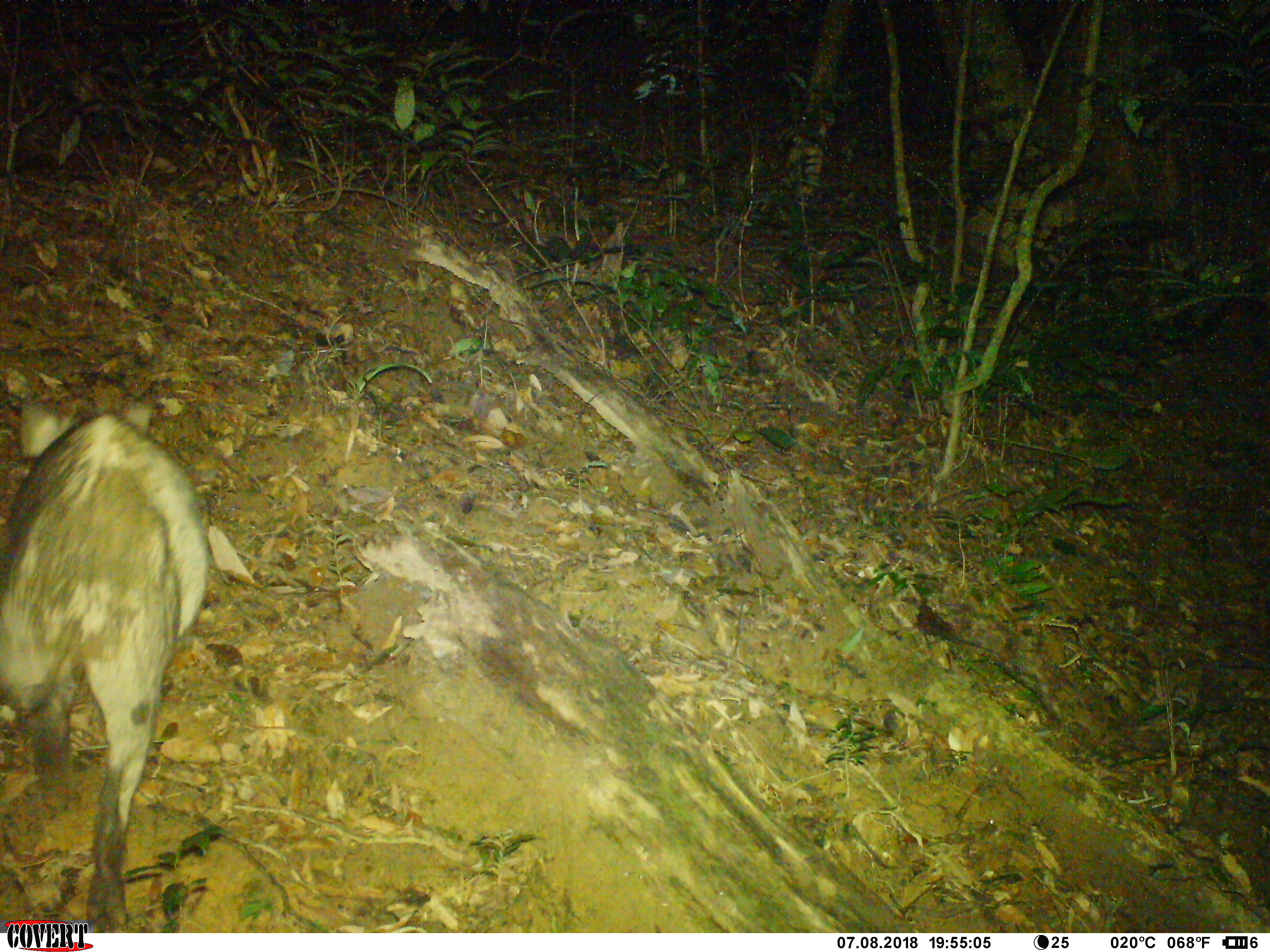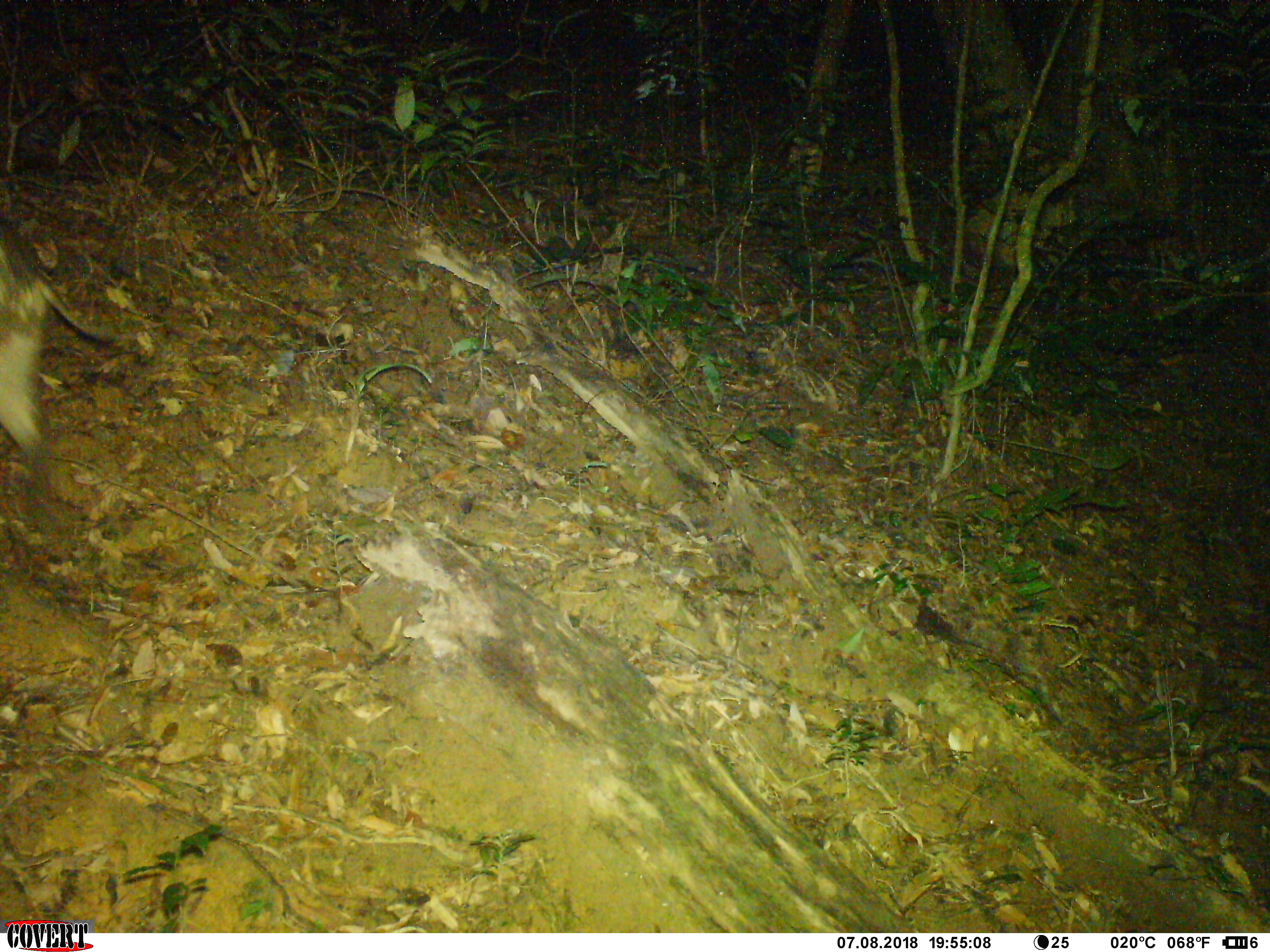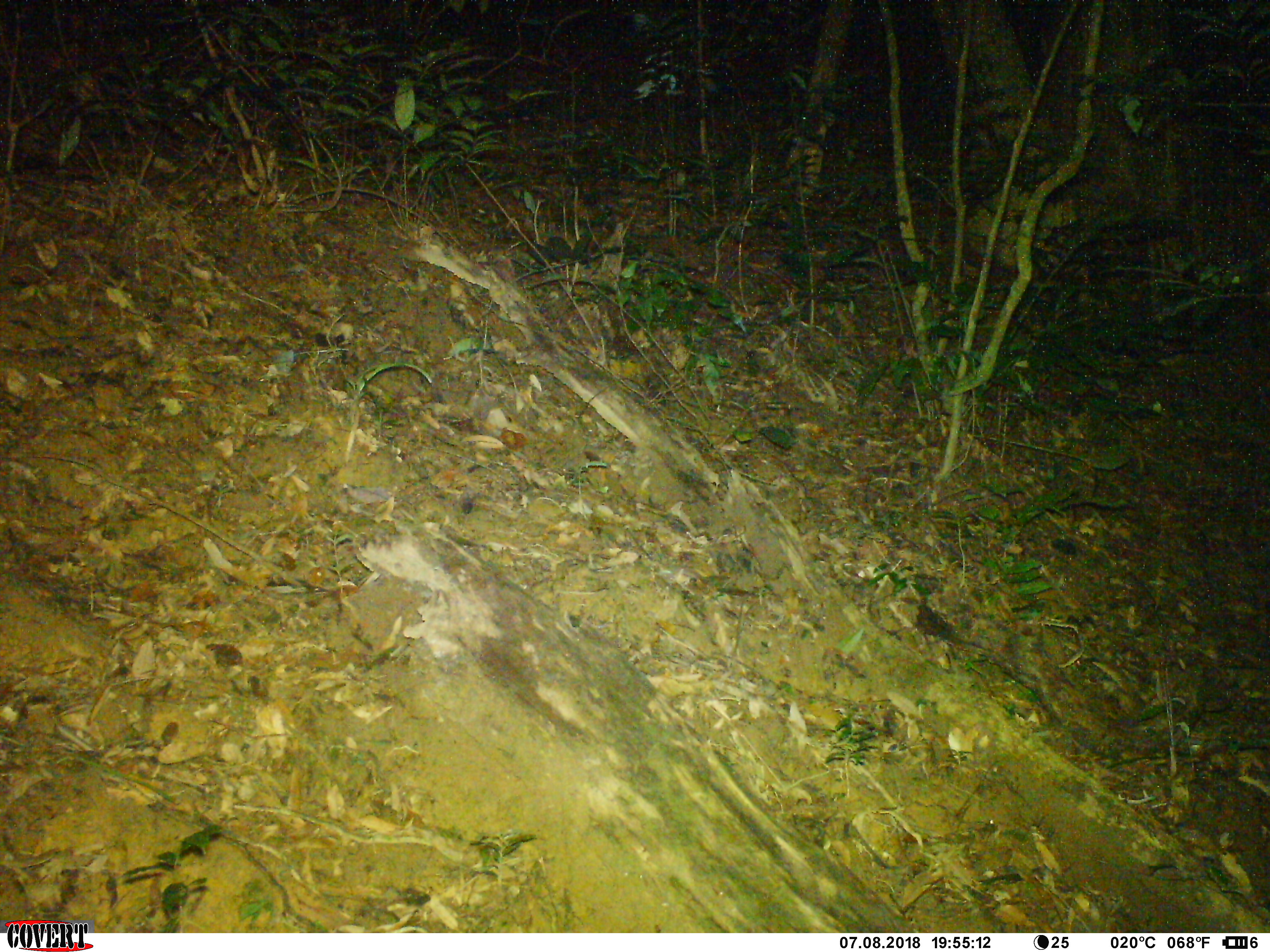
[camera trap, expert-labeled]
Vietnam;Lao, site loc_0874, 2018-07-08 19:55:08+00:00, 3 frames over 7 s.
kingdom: Animalia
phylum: Chordata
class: Mammalia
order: Artiodactyla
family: Suidae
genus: Sus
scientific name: Sus scrofa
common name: eurasian wild pig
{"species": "eurasian wild pig (Sus scrofa)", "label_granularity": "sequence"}